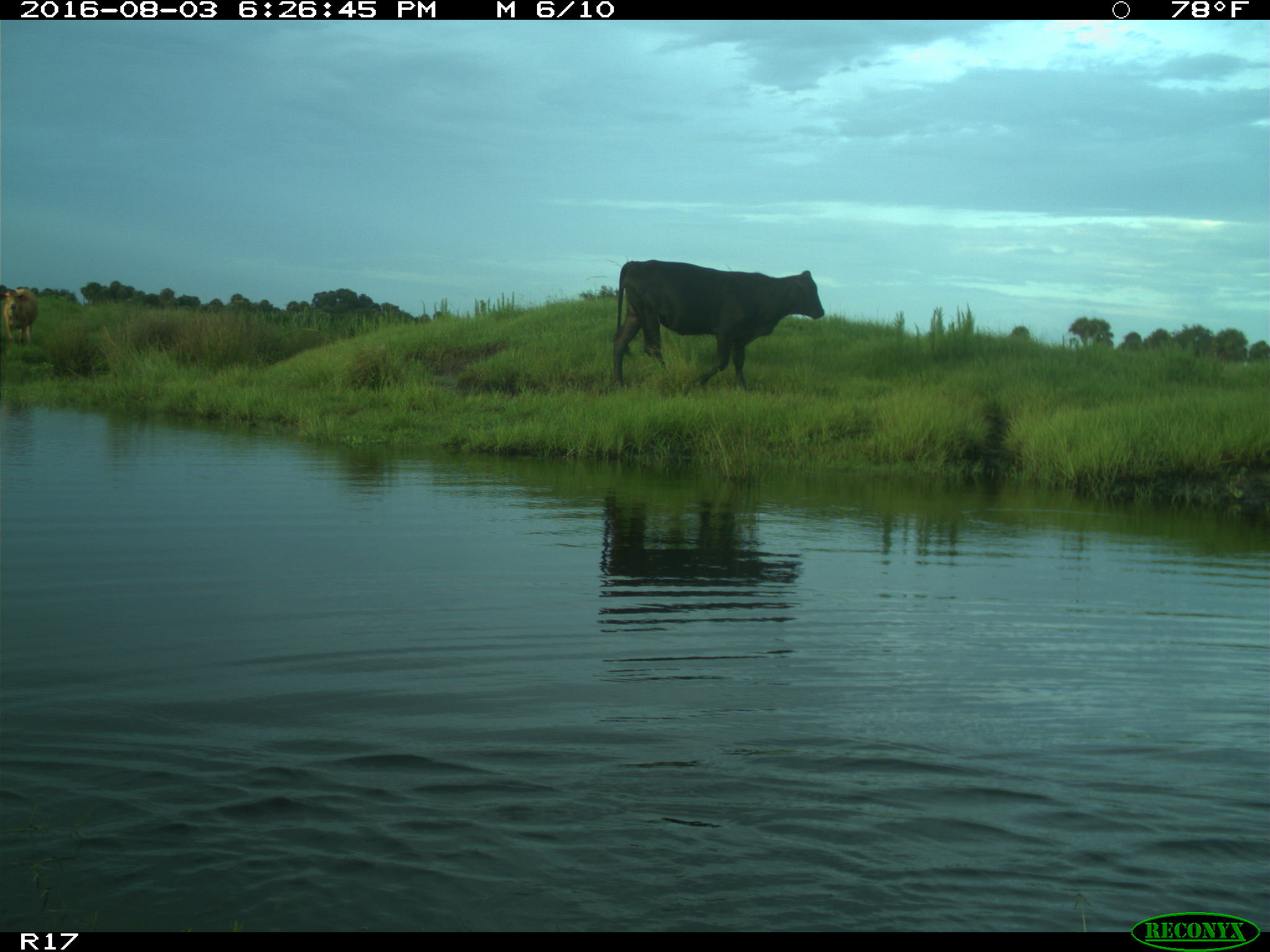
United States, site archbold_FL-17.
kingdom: Animalia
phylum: Chordata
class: Mammalia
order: Artiodactyla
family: Bovidae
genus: Bos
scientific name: Bos taurus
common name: domestic cow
Bos taurus (domestic cow).